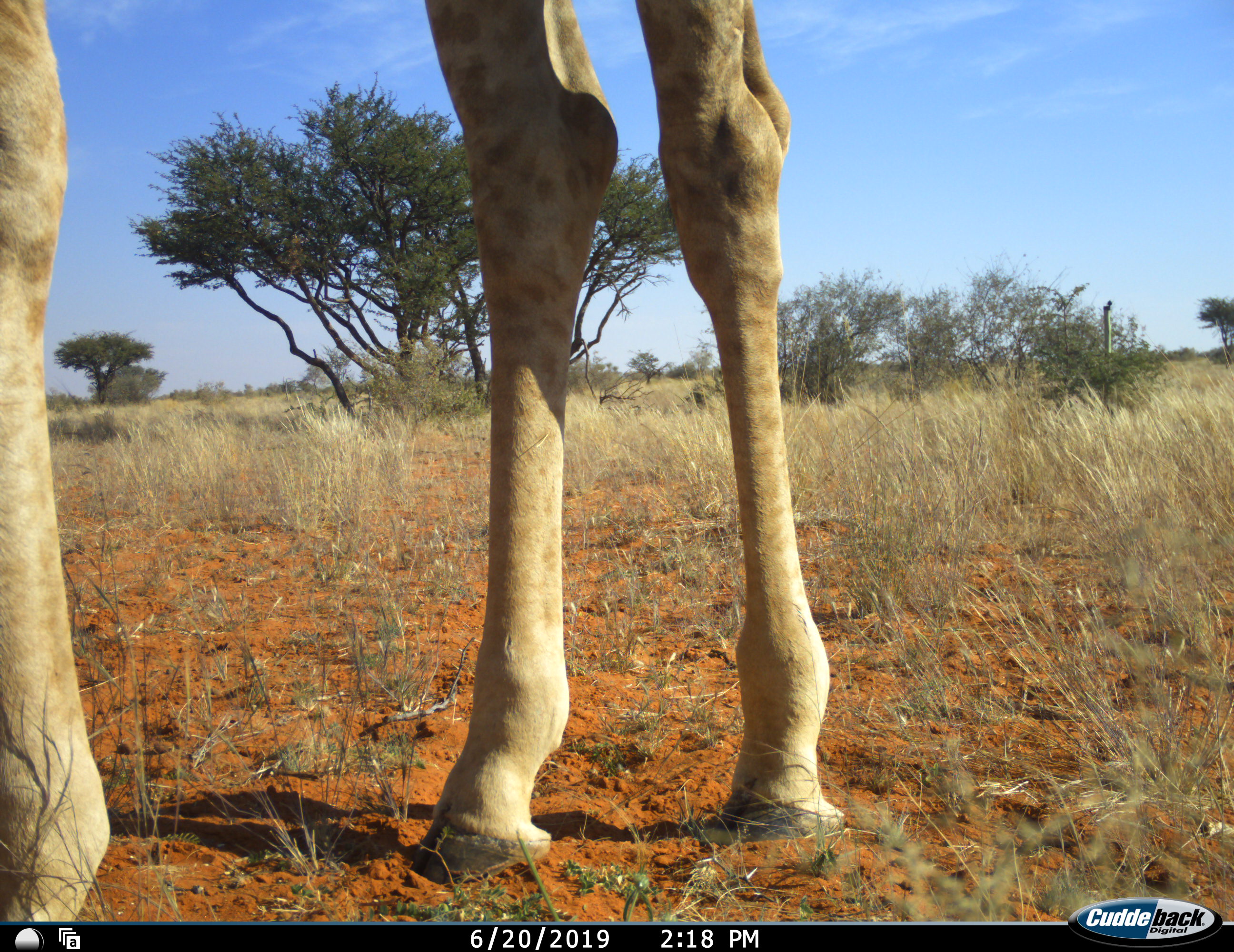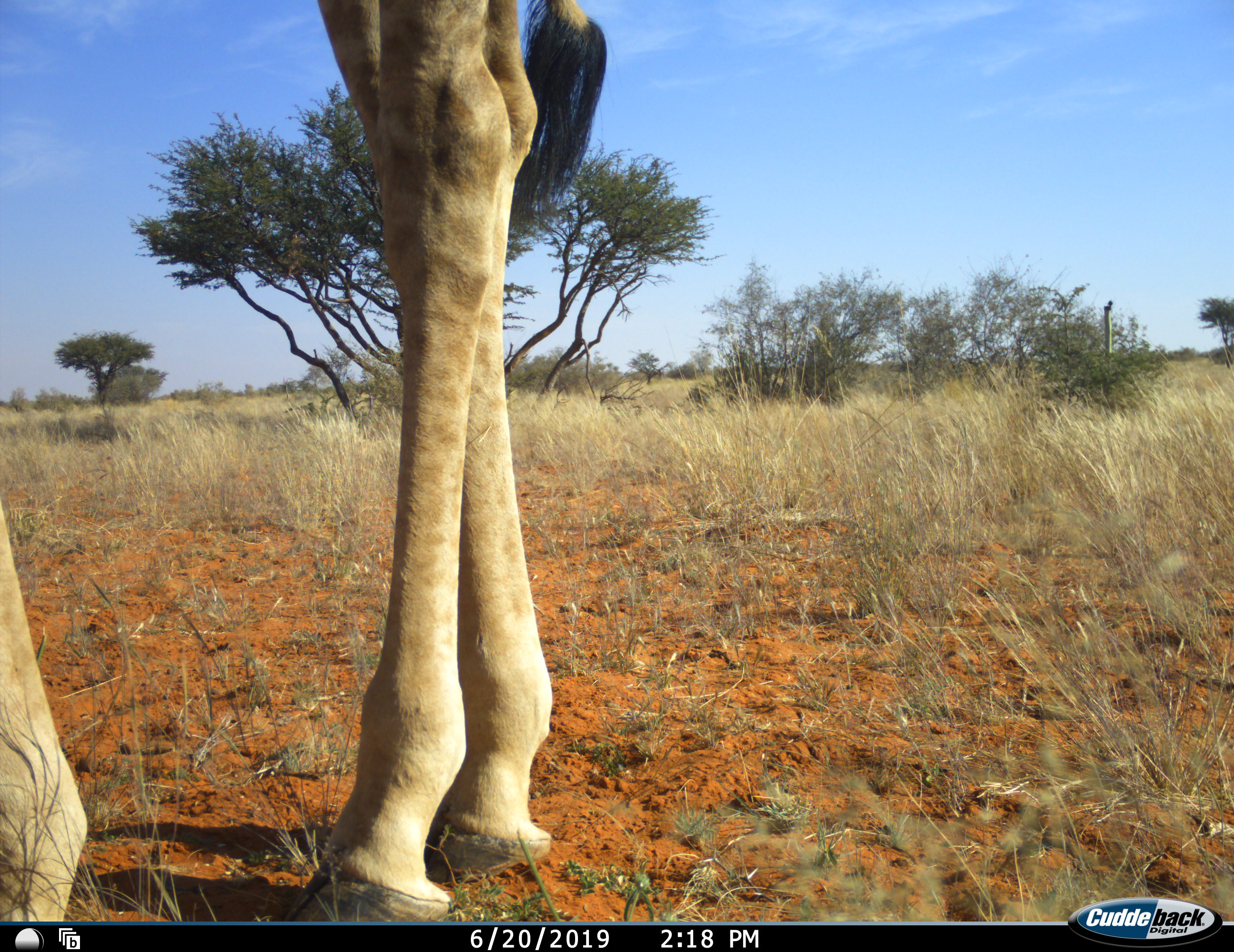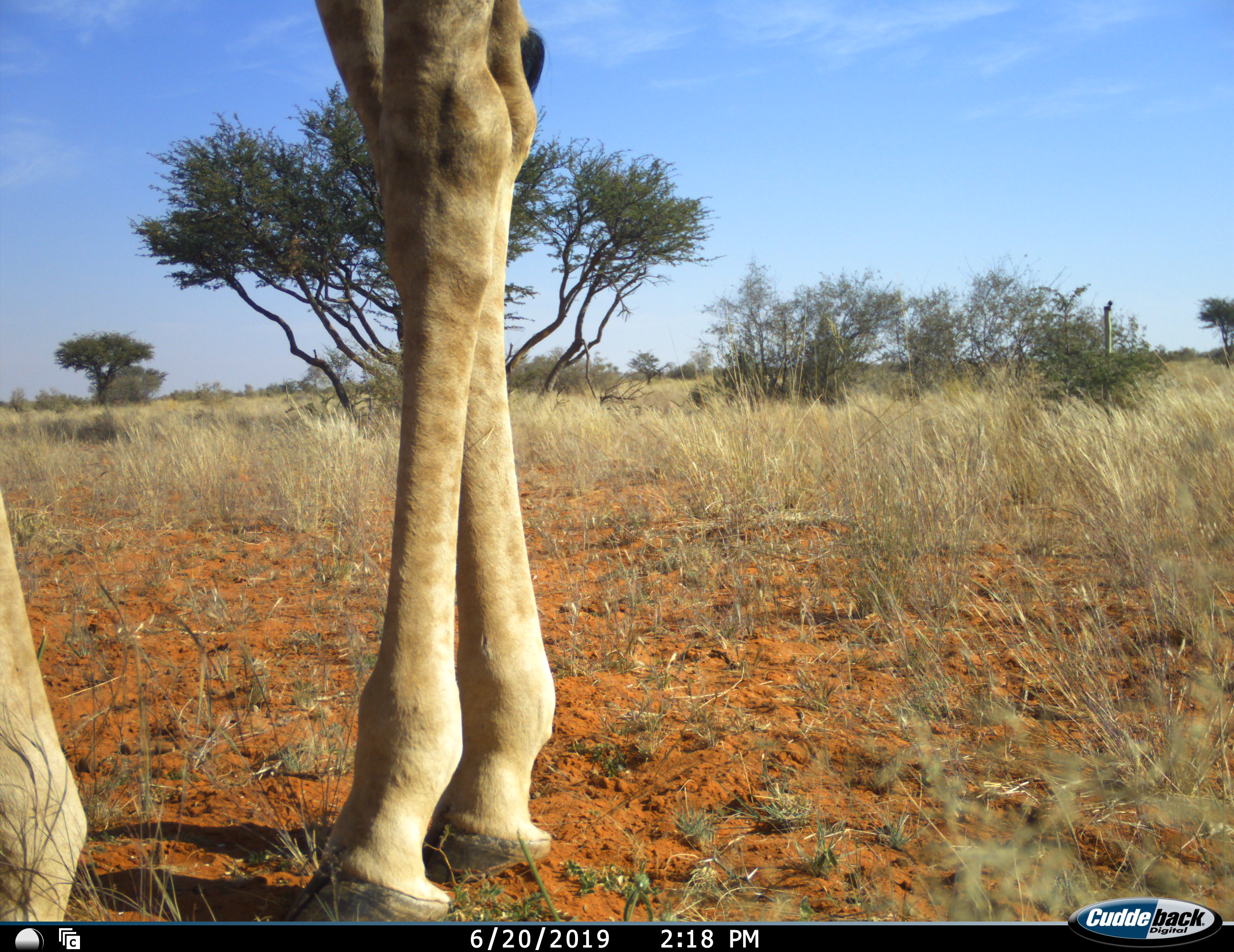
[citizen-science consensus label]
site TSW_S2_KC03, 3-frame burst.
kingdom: Animalia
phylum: Chordata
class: Mammalia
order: Artiodactyla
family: Giraffidae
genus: Giraffa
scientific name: Giraffa camelopardalis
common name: giraffe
Giraffe (Giraffa camelopardalis), count 1. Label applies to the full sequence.